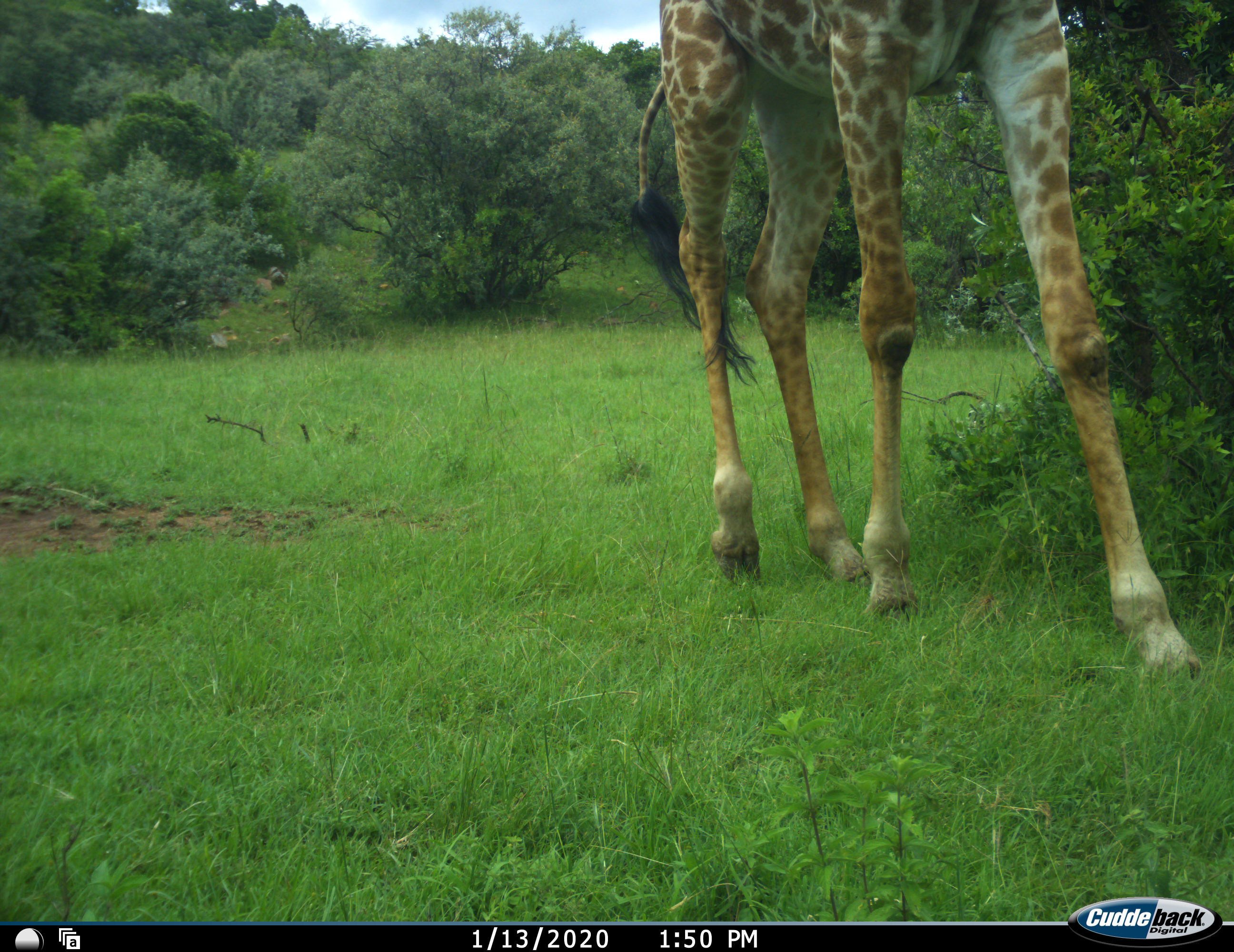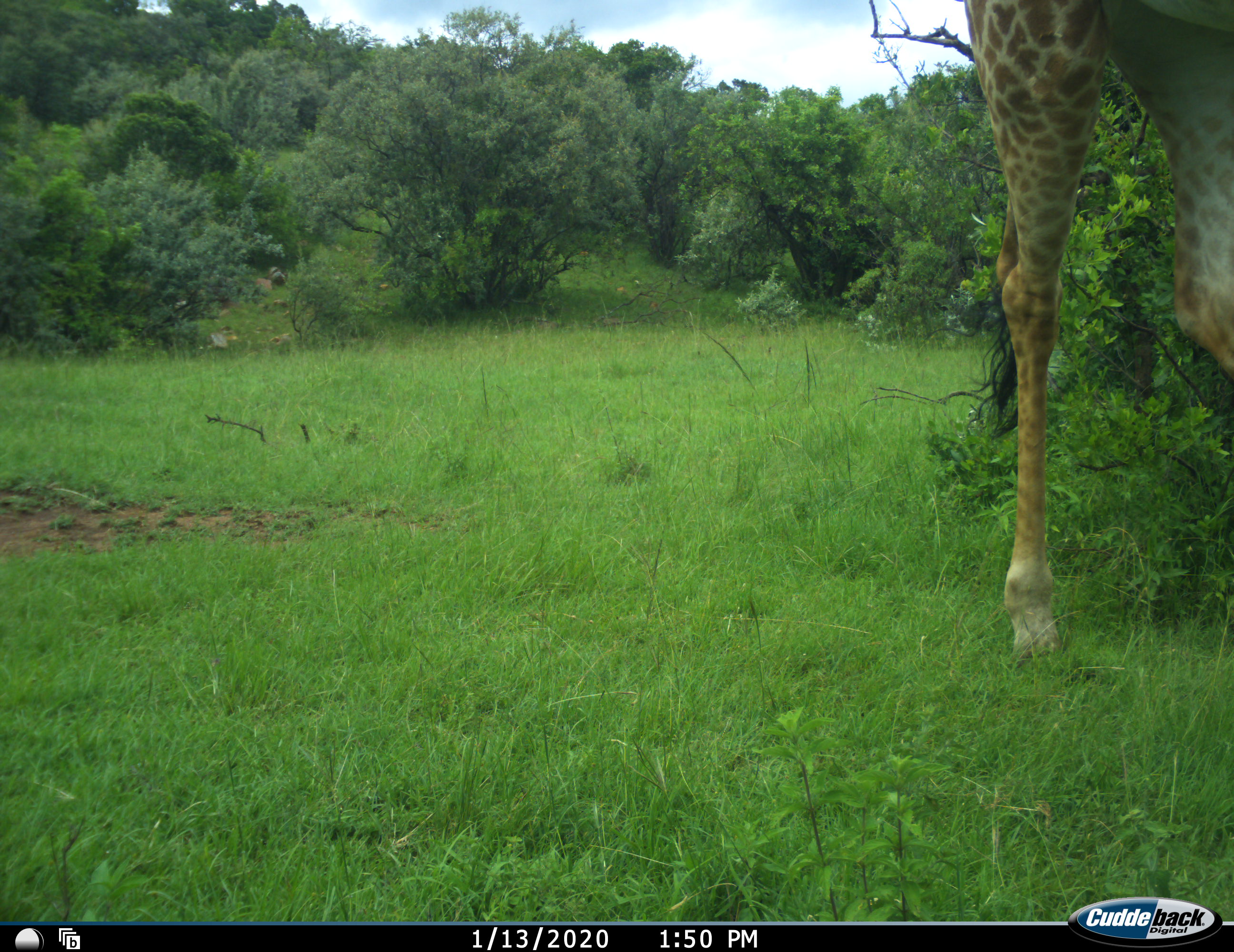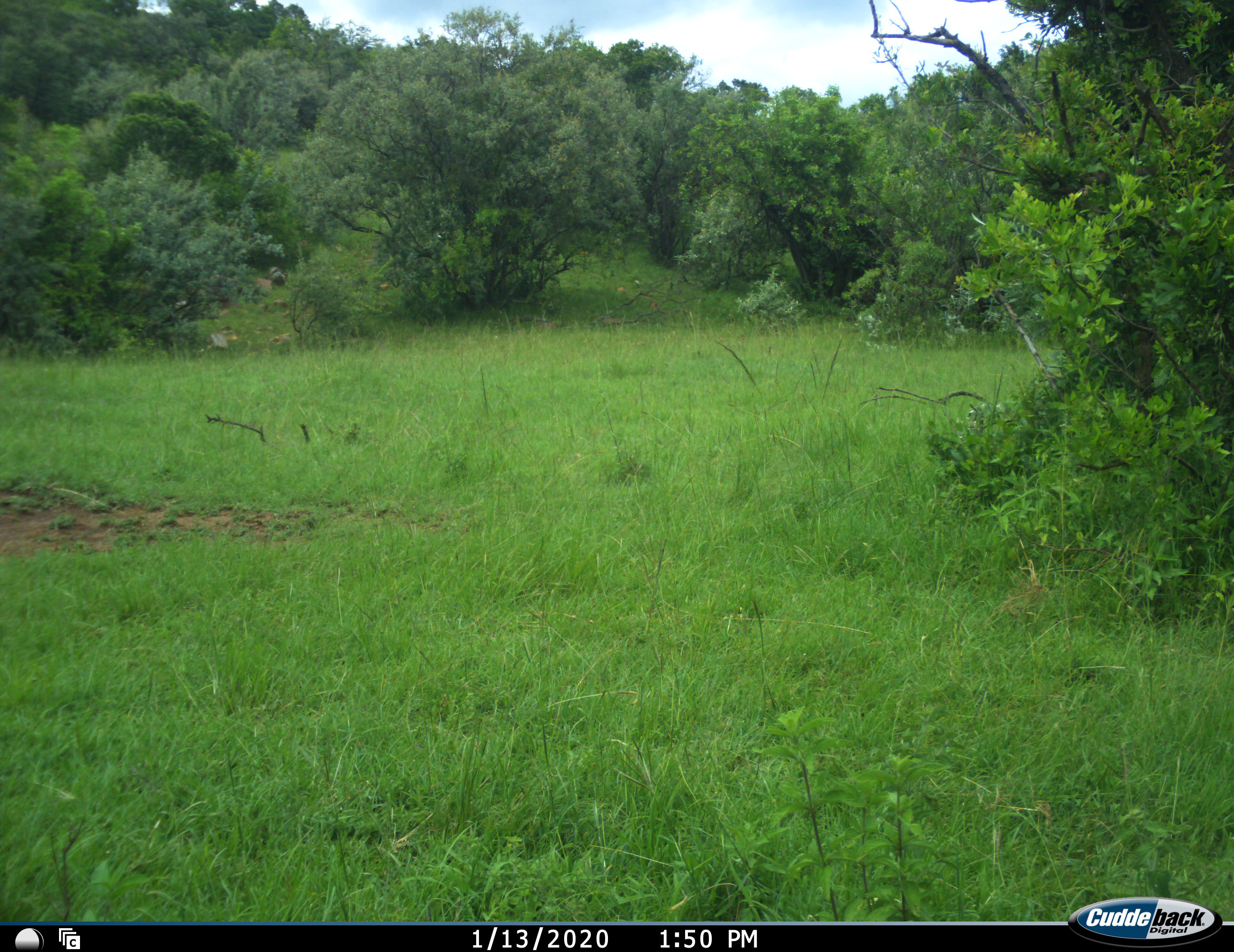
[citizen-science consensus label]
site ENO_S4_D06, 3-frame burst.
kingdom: Animalia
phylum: Chordata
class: Mammalia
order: Artiodactyla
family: Giraffidae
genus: Giraffa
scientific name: Giraffa camelopardalis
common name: giraffe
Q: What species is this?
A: Giraffe (Giraffa camelopardalis).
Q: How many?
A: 1.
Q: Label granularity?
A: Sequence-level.